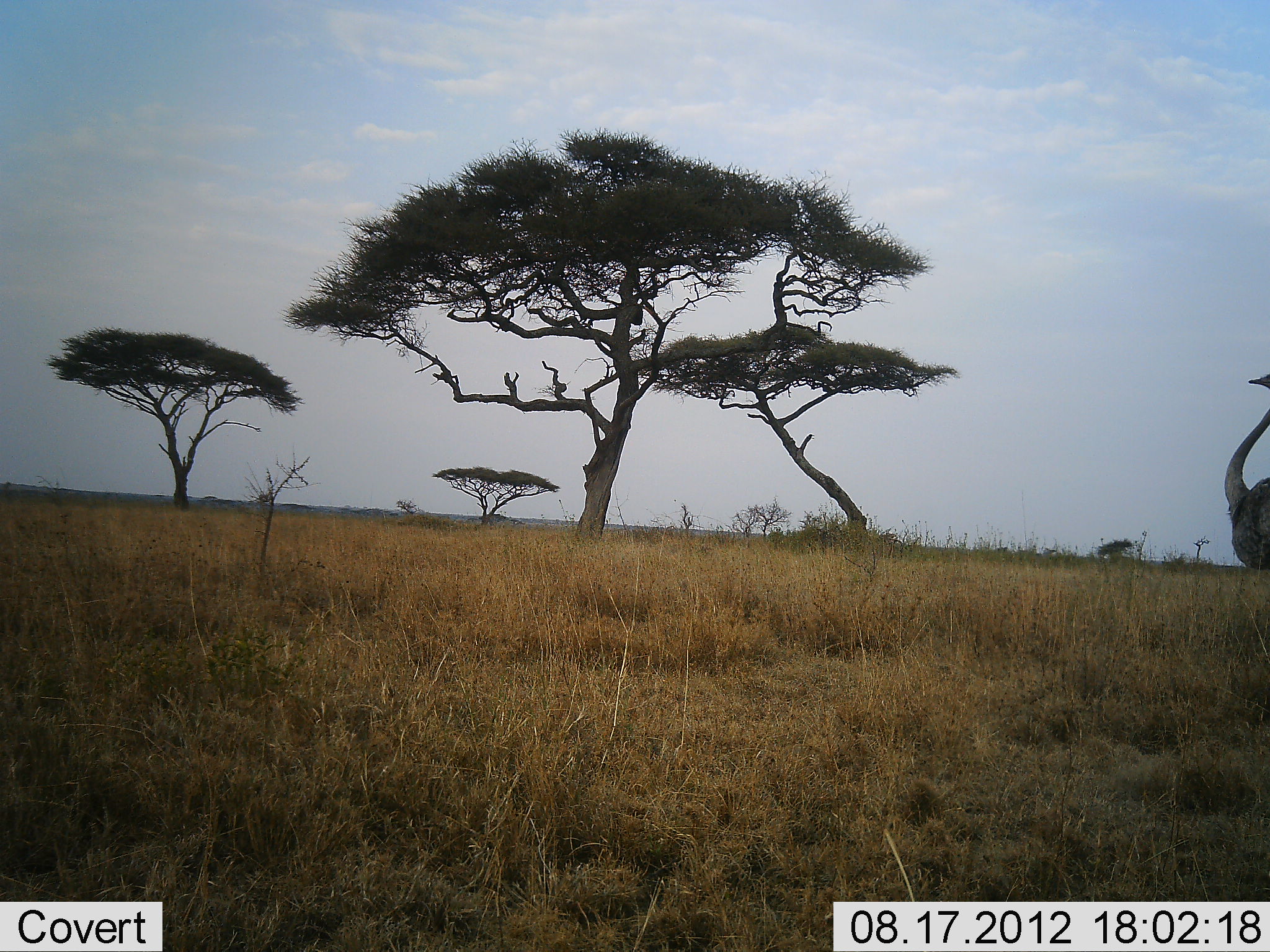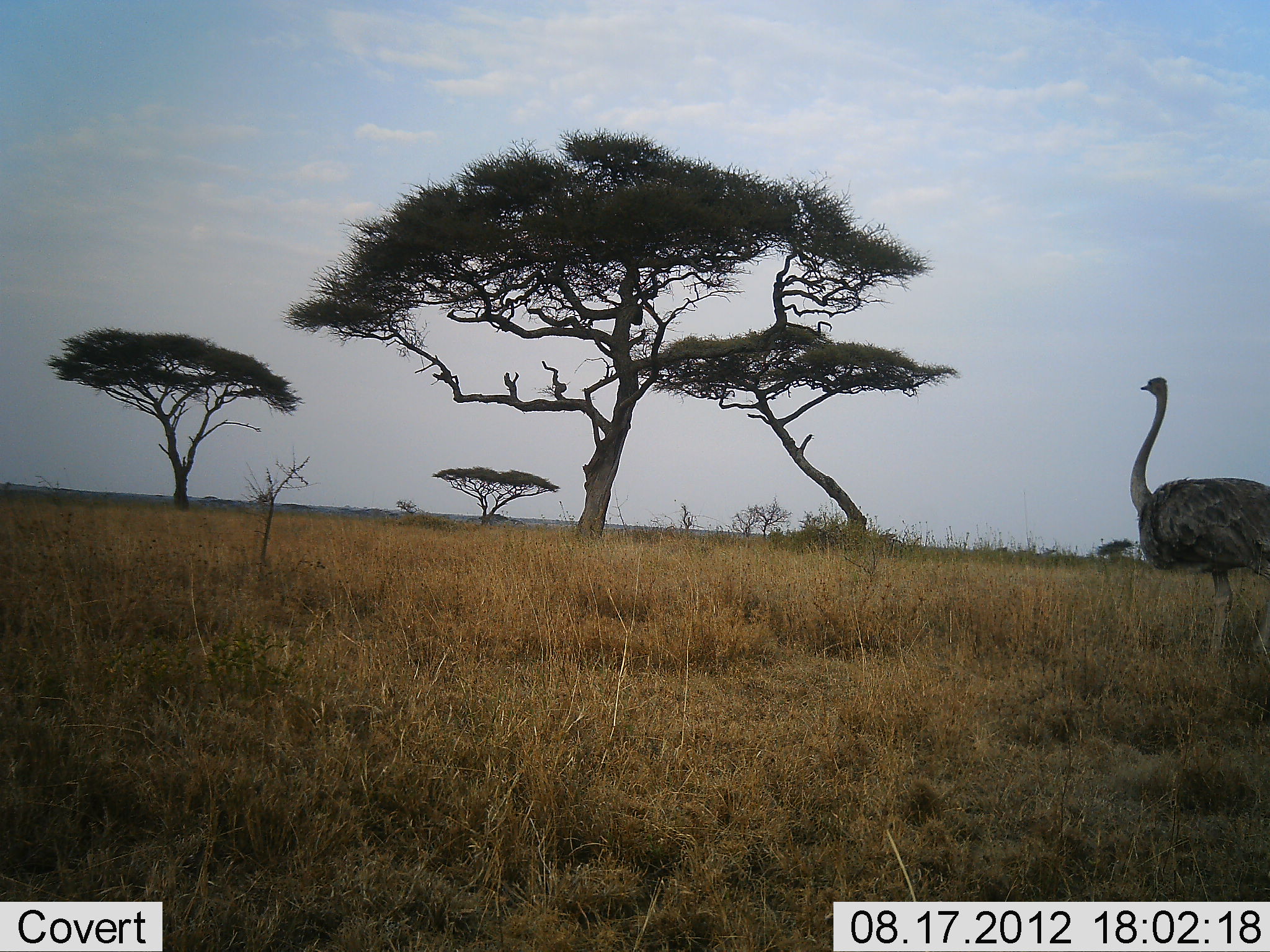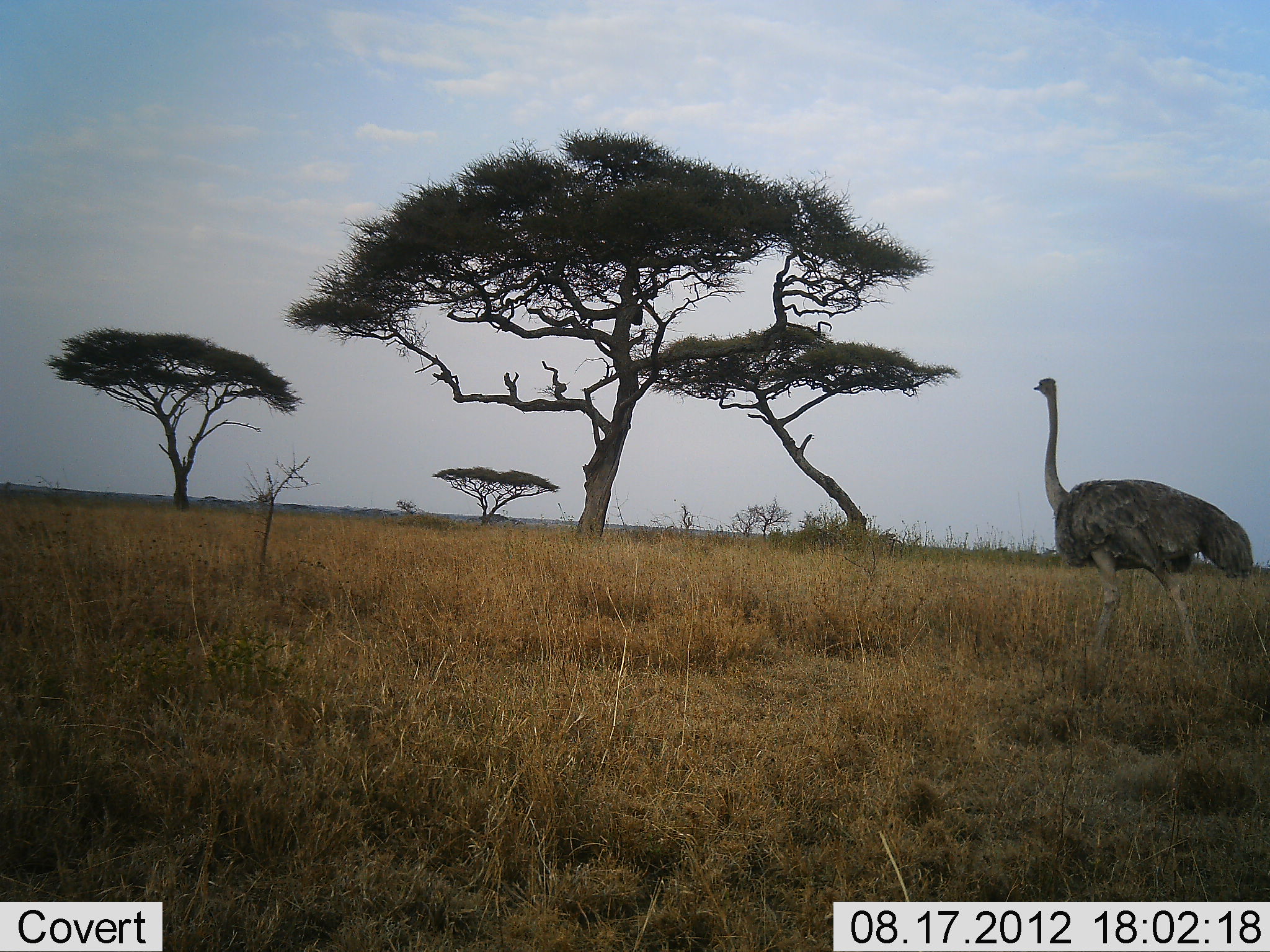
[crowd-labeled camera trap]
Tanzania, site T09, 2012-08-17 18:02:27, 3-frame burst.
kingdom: Animalia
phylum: Chordata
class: Aves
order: Struthioniformes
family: Struthionidae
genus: Struthio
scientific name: Struthio camelus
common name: ostrich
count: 1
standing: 10%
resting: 0%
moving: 90%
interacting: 0%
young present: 0%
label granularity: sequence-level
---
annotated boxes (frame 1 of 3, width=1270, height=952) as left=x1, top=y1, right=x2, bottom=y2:
animal: left=1222, top=373, right=1270, bottom=572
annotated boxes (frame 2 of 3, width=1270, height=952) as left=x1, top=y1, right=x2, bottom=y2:
animal: left=1129, top=376, right=1270, bottom=669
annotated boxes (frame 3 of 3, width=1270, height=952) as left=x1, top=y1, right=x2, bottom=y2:
animal: left=1033, top=377, right=1254, bottom=695